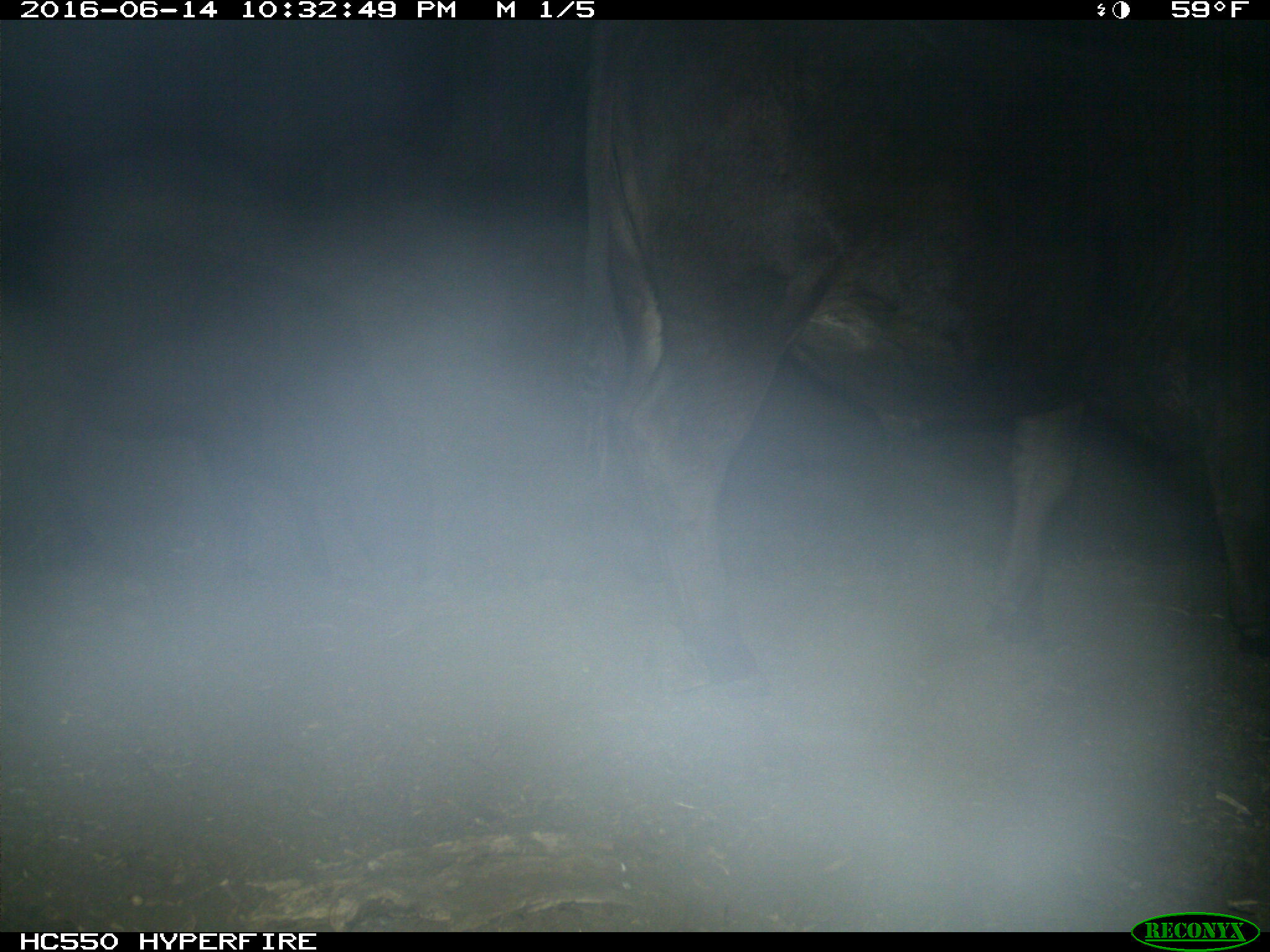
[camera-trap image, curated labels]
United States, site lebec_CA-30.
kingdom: Animalia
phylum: Chordata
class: Mammalia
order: Artiodactyla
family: Bovidae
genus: Bos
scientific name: Bos taurus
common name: domestic cow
Bos taurus (domestic cow).